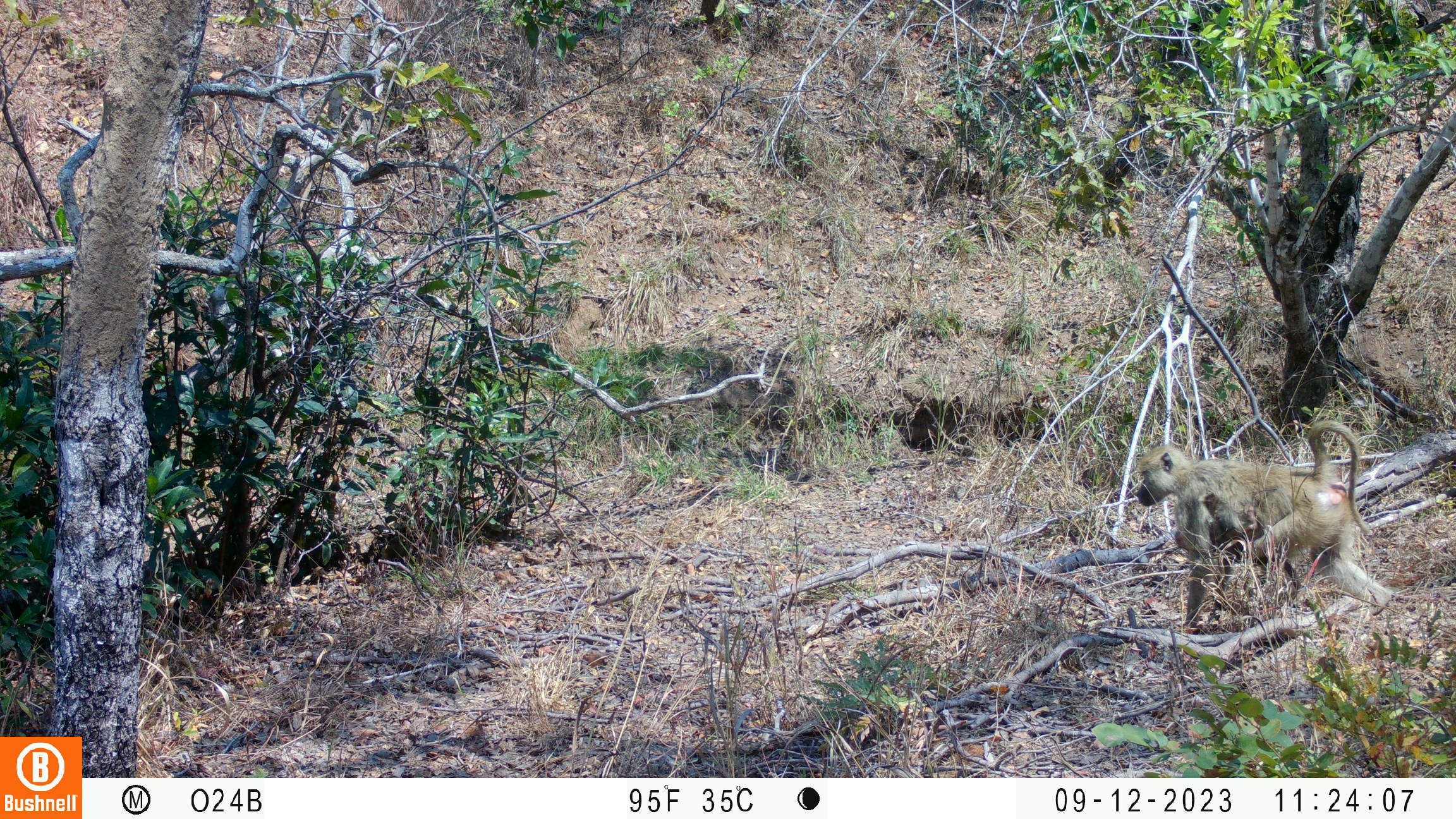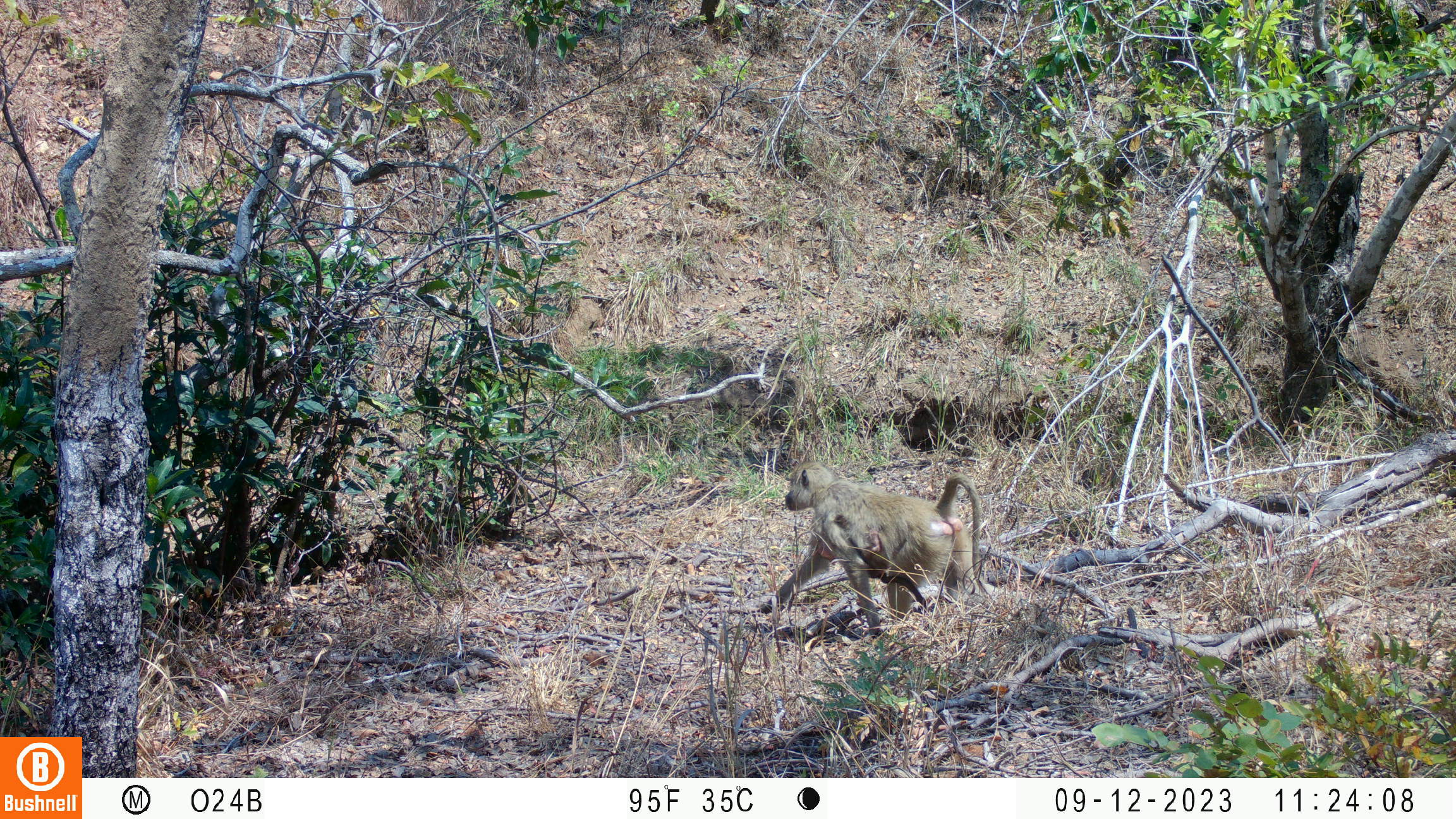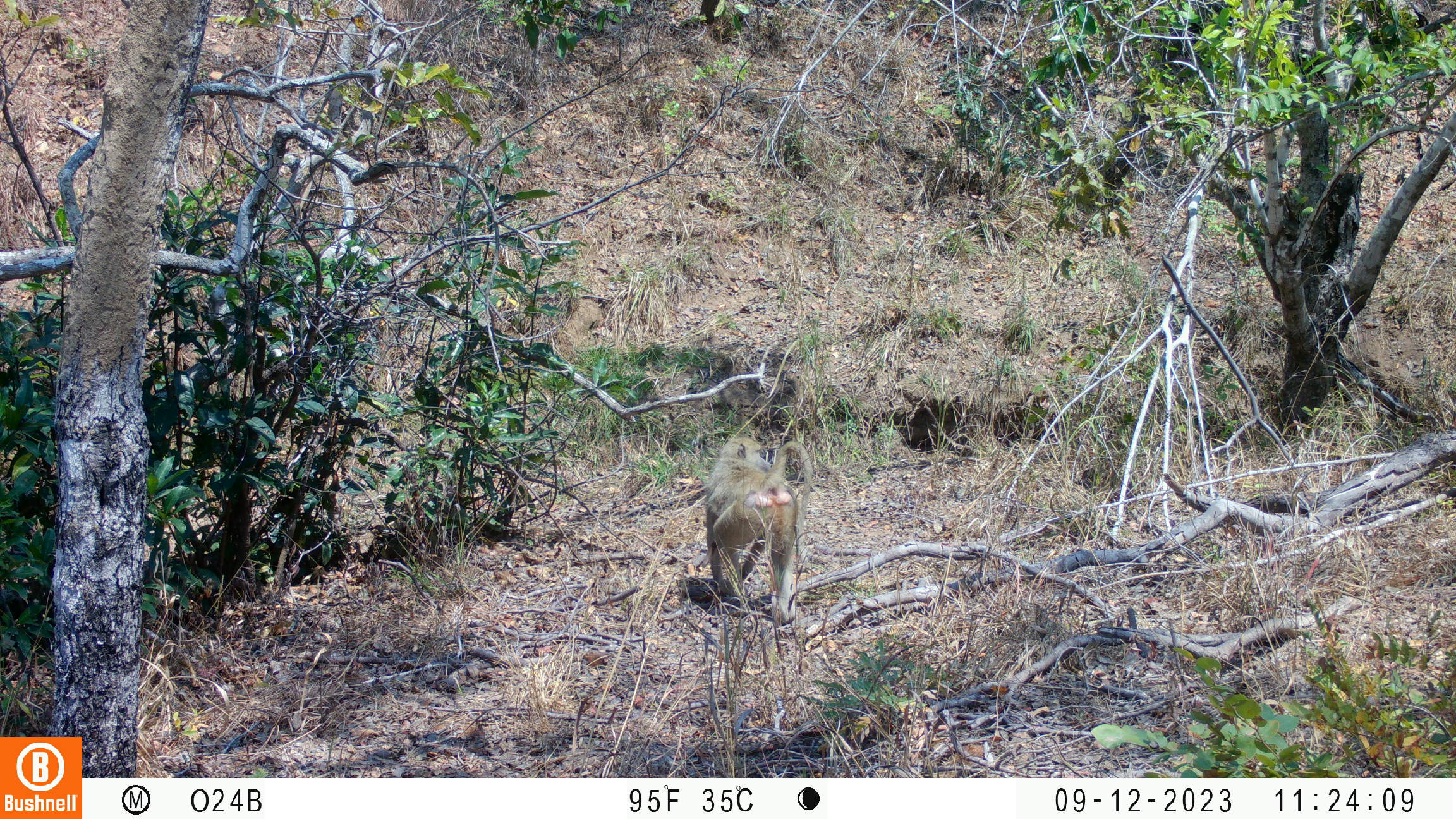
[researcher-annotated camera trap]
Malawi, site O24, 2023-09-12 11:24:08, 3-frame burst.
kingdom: Animalia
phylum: Chordata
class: Mammalia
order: Primates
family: Cercopithecidae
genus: Papio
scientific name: Papio cynocephalus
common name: yellow baboon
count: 1